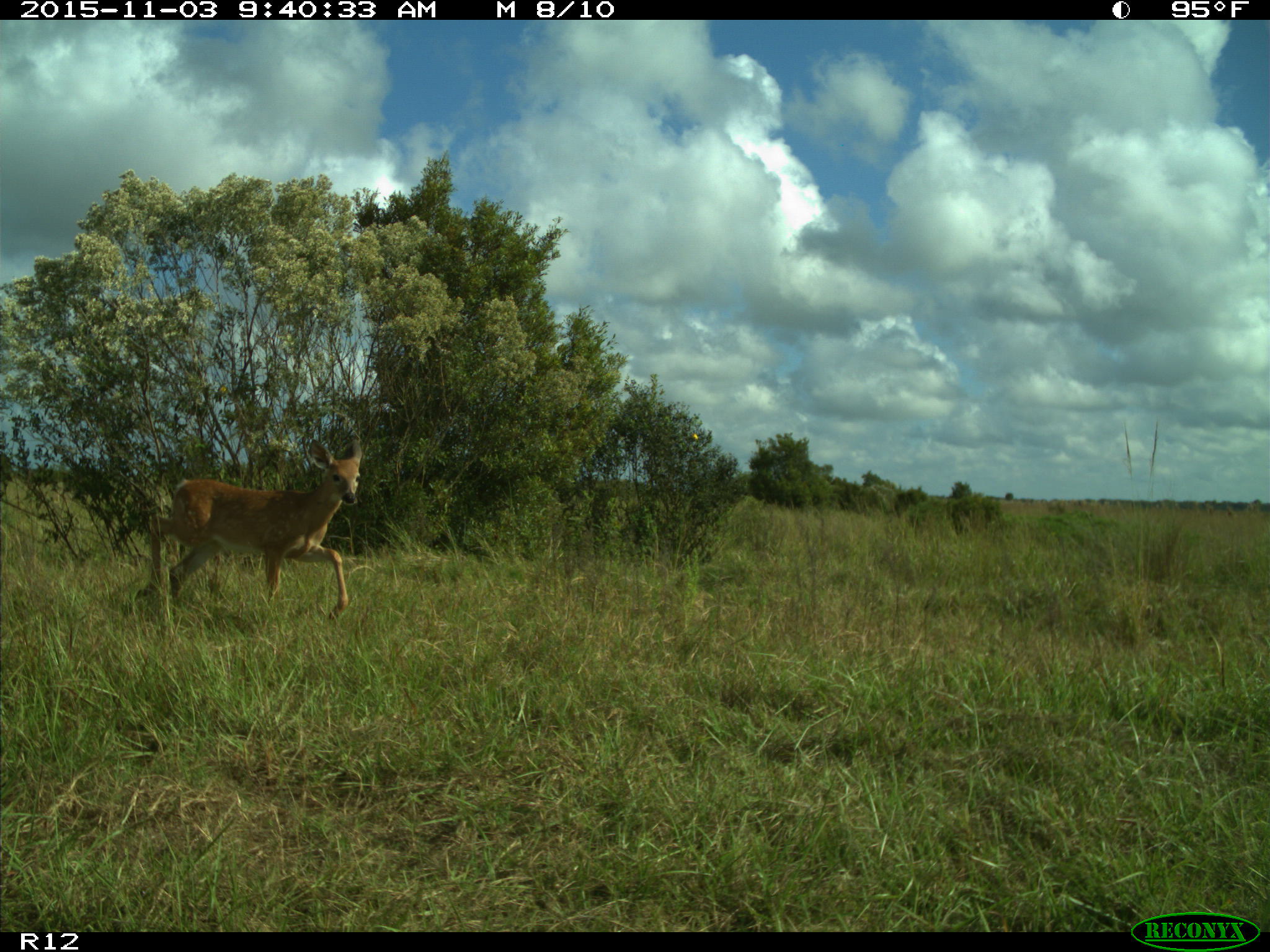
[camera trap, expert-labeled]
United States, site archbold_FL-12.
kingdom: Animalia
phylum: Chordata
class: Mammalia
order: Artiodactyla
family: Cervidae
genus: Odocoileus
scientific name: Odocoileus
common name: deer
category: unidentified deer